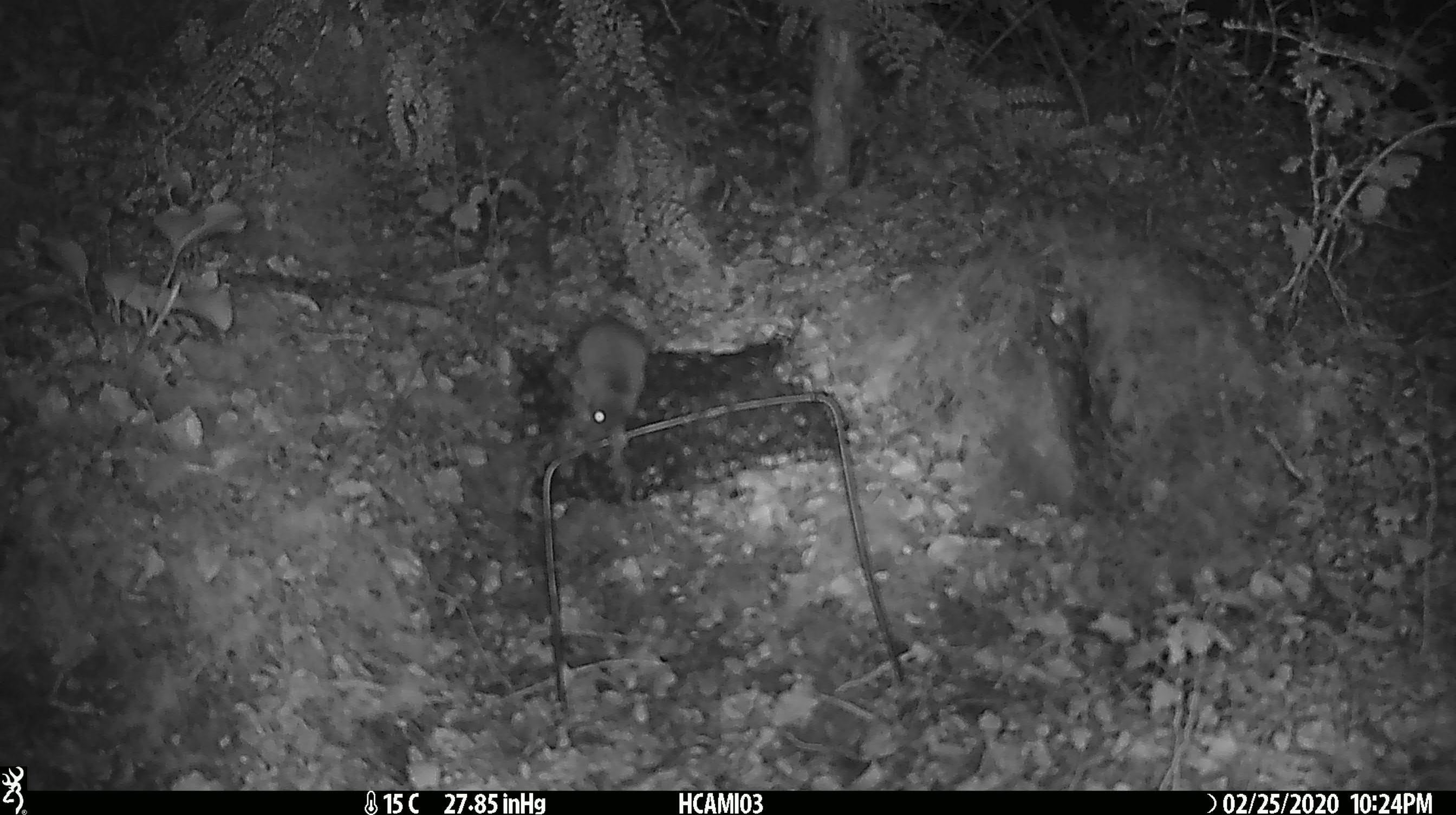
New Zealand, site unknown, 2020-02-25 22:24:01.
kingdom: Animalia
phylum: Chordata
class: Mammalia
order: Rodentia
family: Muridae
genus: Mus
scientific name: Mus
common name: mouse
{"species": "mouse (Mus)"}